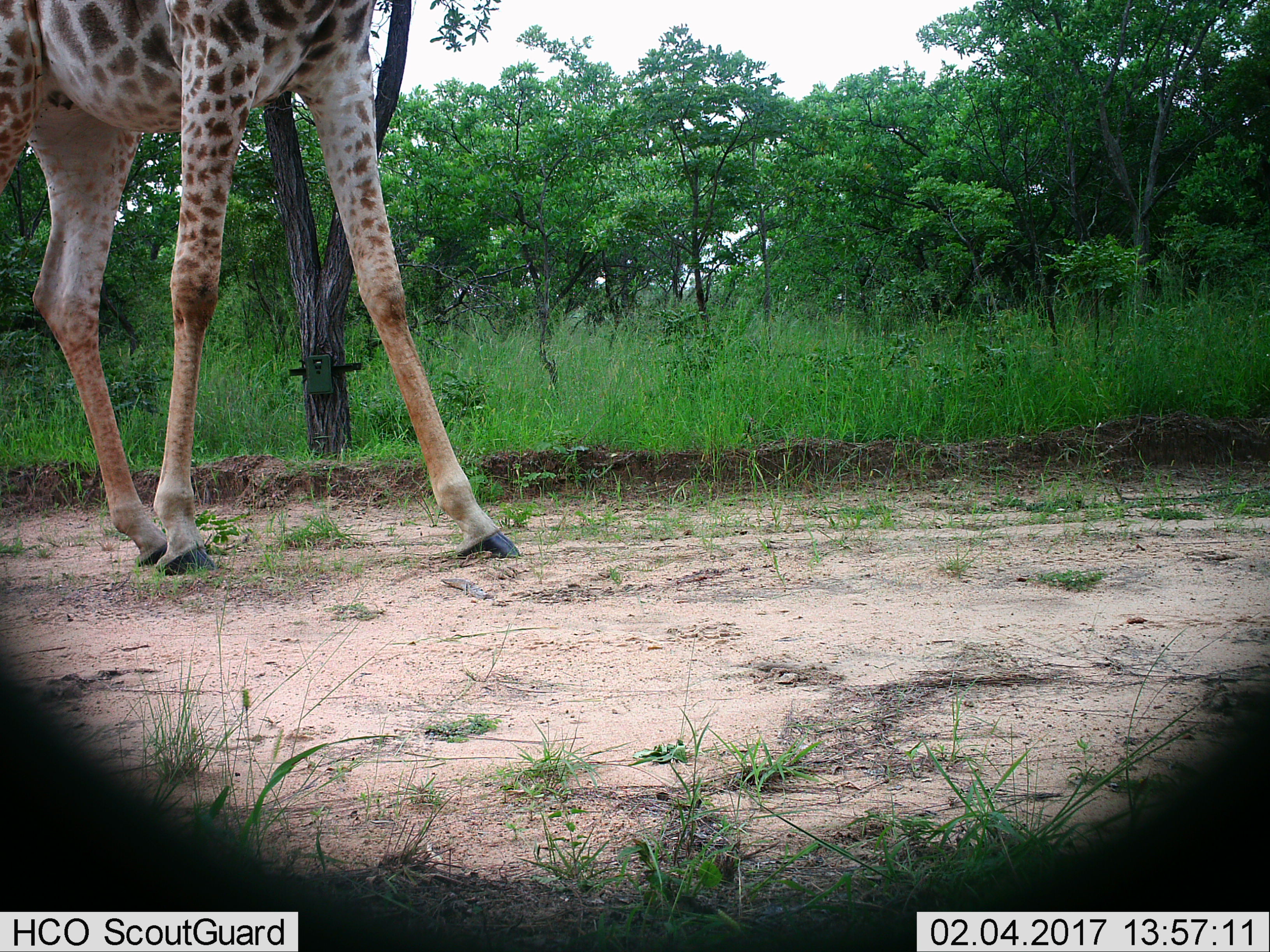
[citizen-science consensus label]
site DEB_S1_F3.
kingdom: Animalia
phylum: Chordata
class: Mammalia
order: Artiodactyla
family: Giraffidae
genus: Giraffa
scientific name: Giraffa camelopardalis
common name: giraffe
Giraffe (Giraffa camelopardalis), count 1. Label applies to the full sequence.